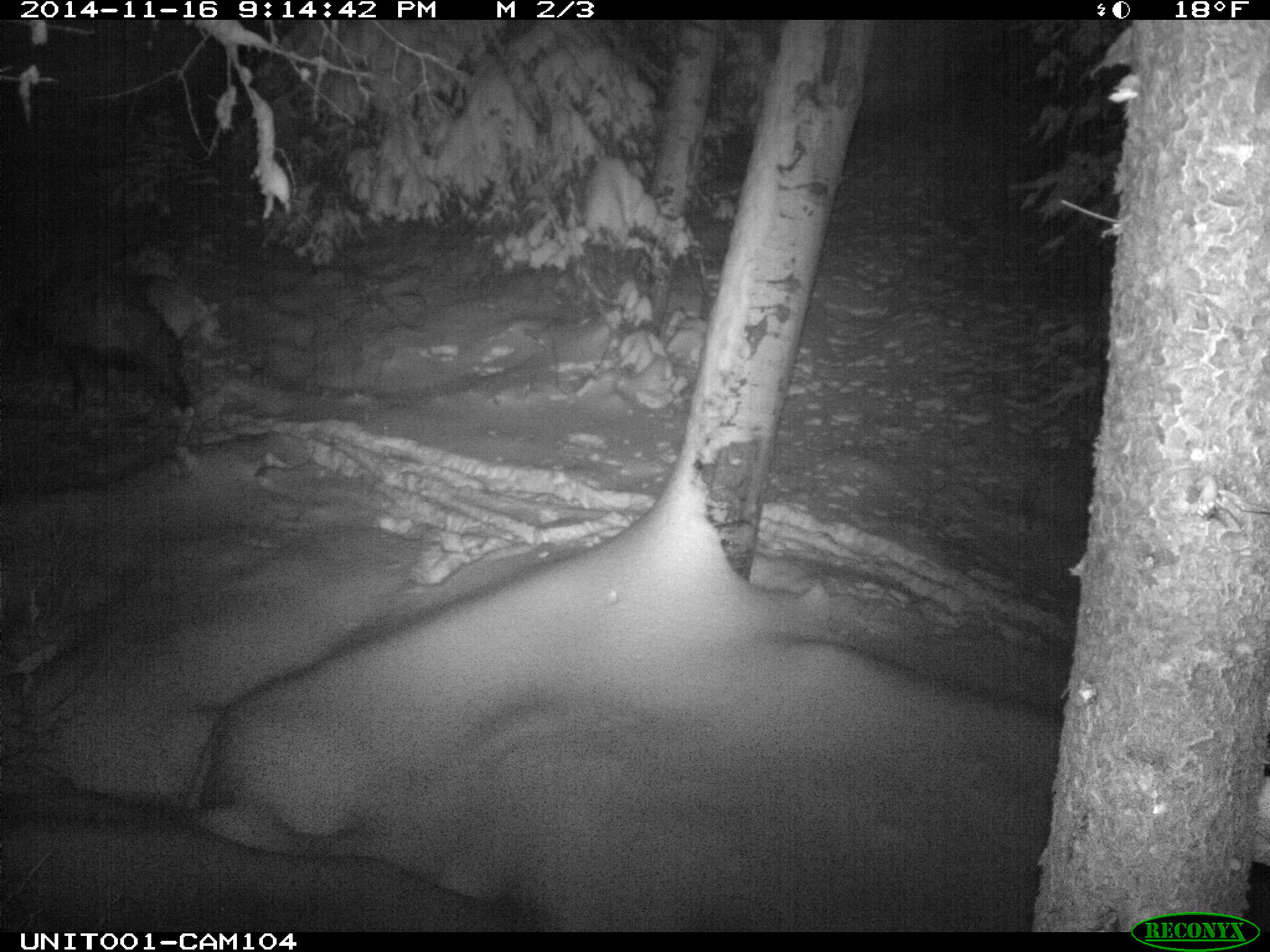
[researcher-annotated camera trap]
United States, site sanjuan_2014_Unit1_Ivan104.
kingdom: Animalia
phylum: Chordata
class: Mammalia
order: Artiodactyla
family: Cervidae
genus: Cervus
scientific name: Cervus elaphus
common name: red deer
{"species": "Cervus elaphus (red deer)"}